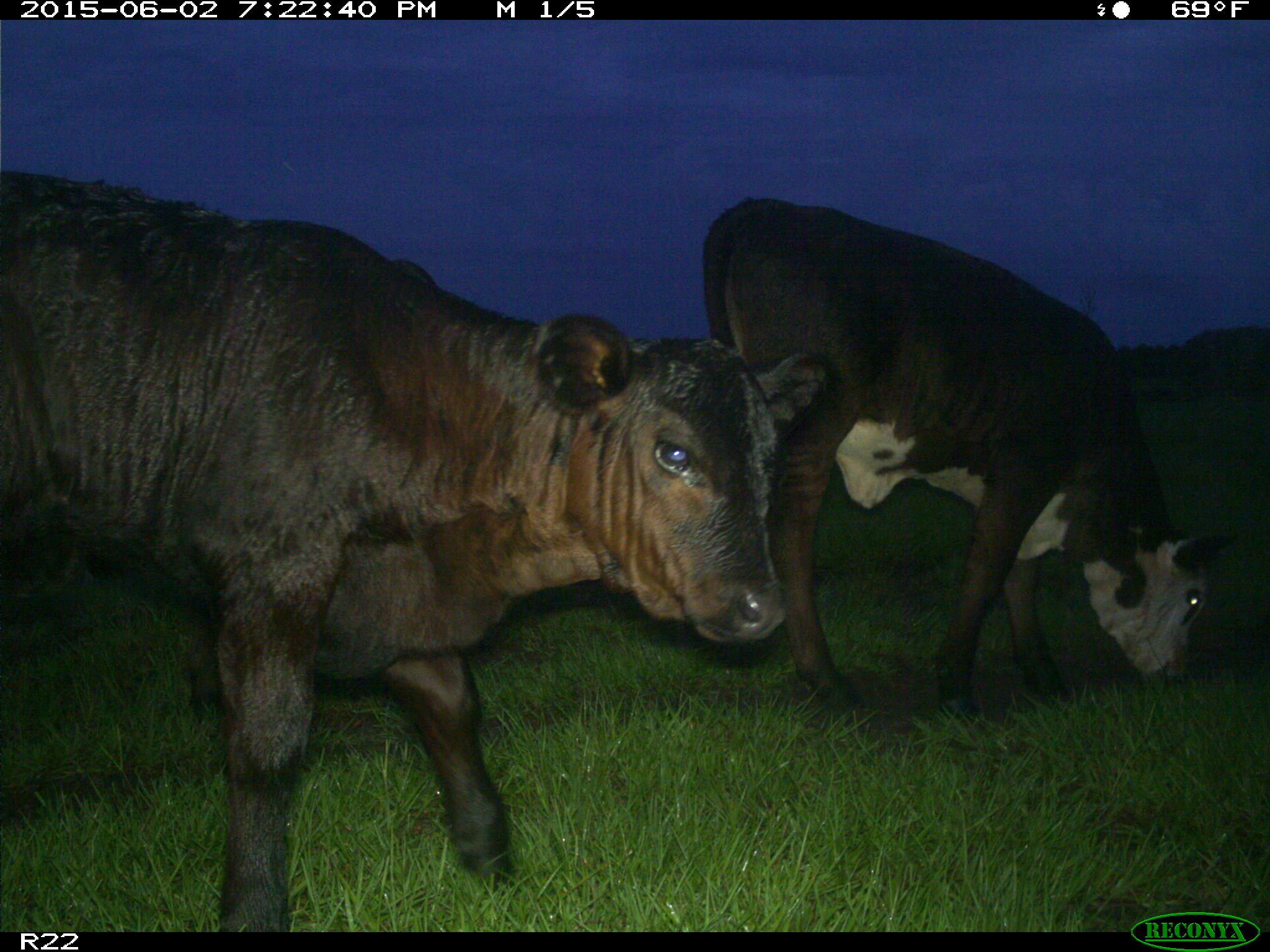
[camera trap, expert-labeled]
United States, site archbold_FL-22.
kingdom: Animalia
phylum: Chordata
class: Mammalia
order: Artiodactyla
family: Bovidae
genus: Bos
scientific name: Bos taurus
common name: domestic cow